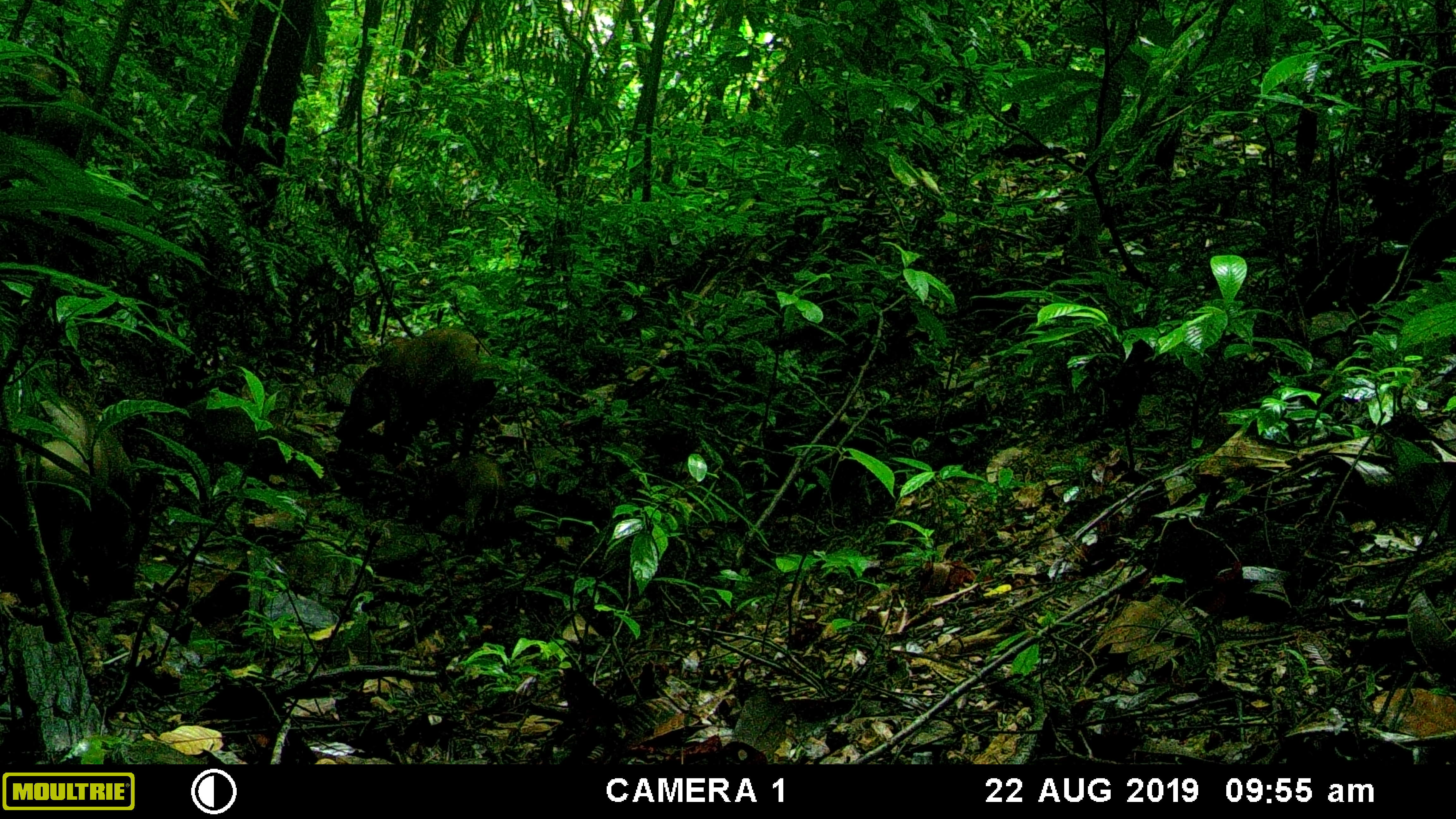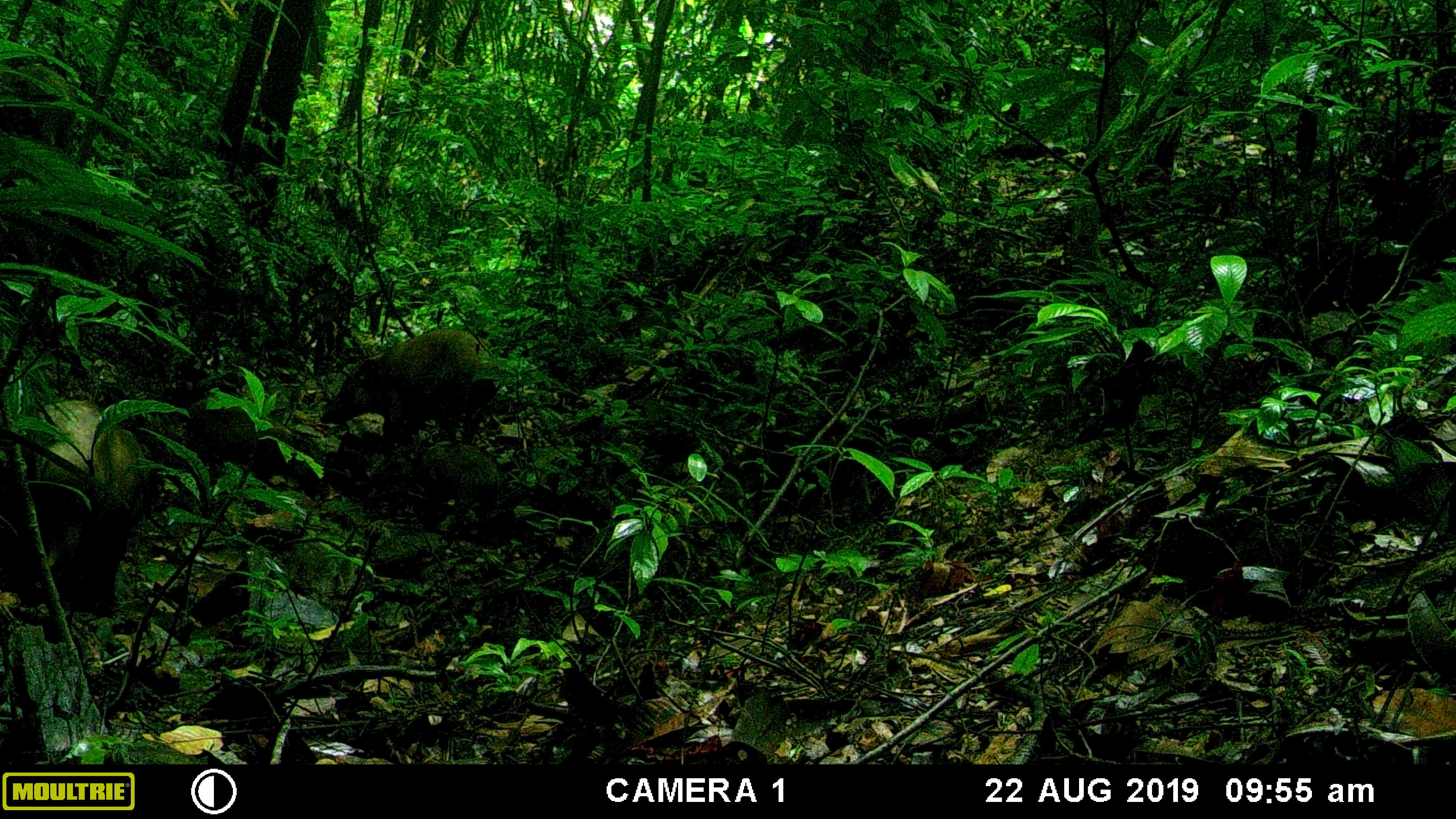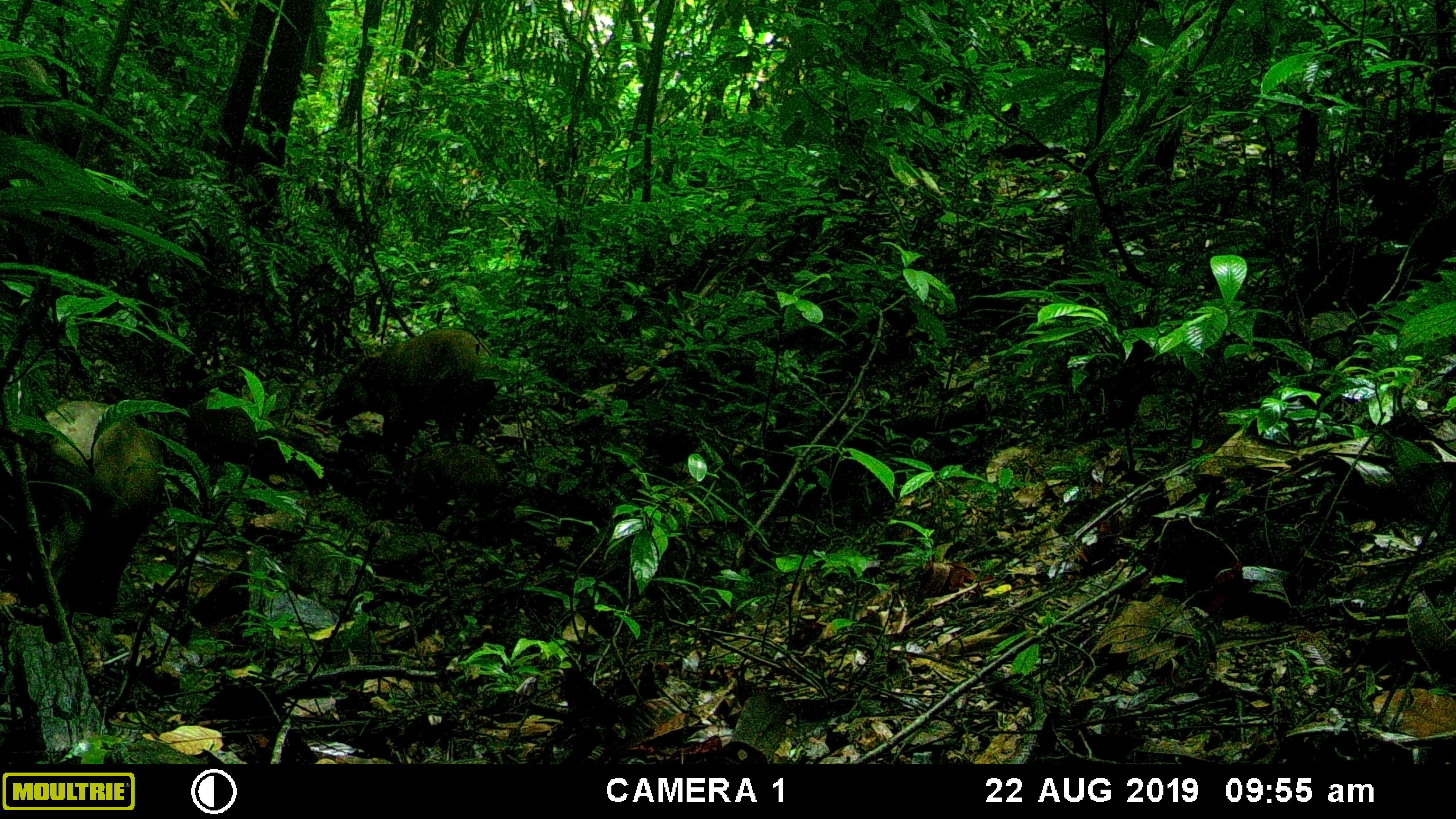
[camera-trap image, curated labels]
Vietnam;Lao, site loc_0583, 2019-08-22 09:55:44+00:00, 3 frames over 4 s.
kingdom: Animalia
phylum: Chordata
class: Mammalia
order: Artiodactyla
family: Suidae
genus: Sus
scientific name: Sus scrofa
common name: eurasian wild pig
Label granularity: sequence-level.